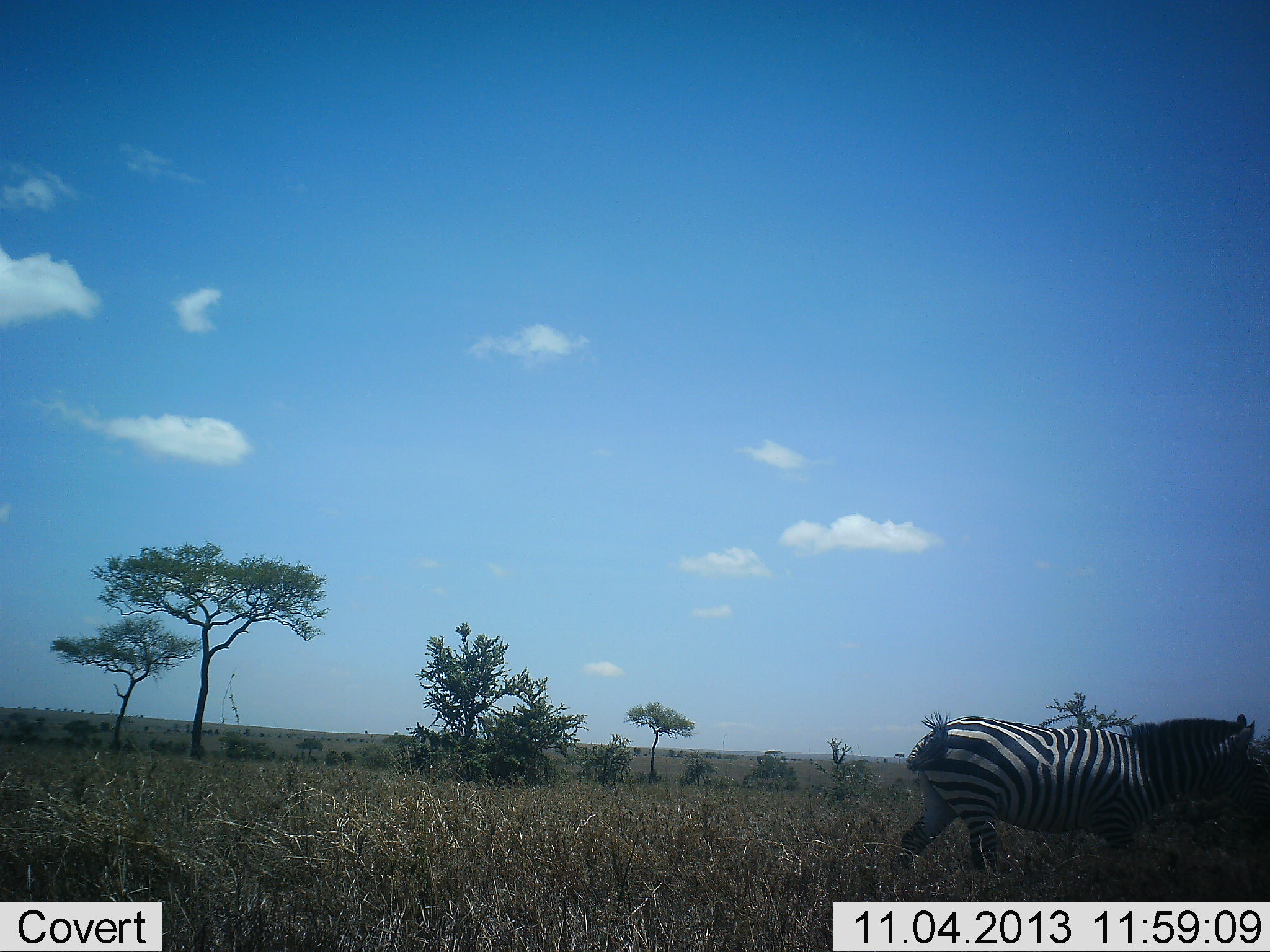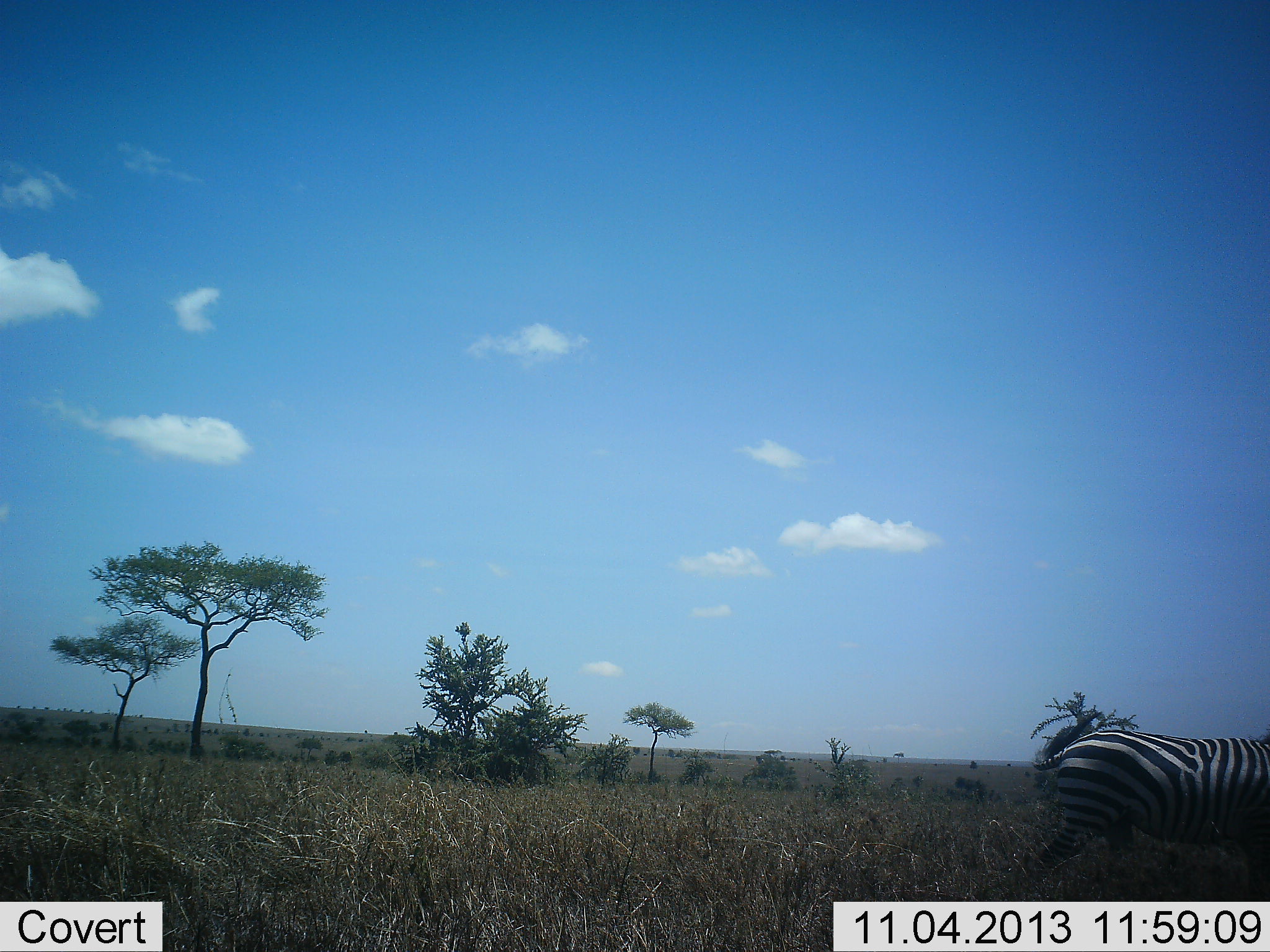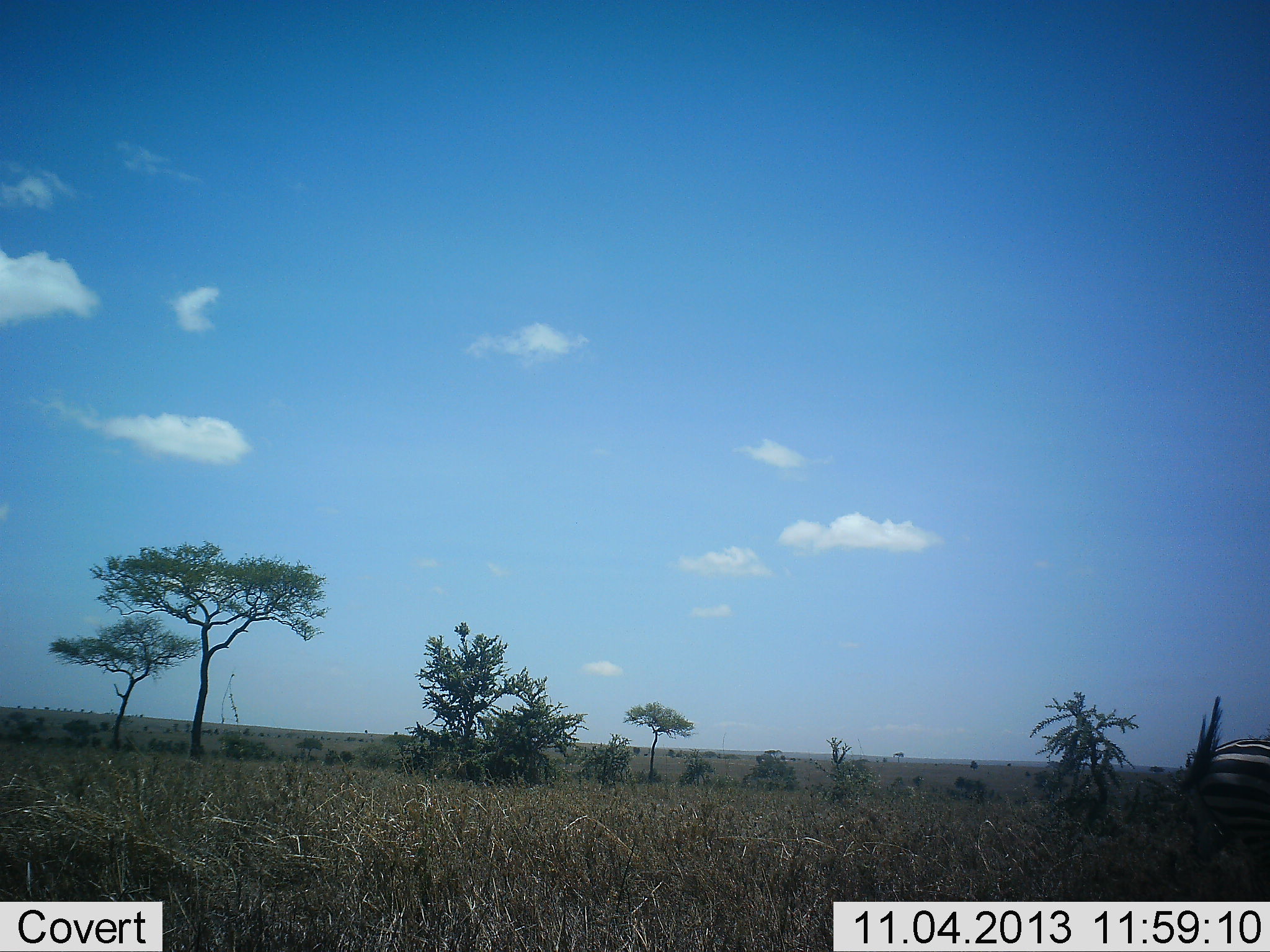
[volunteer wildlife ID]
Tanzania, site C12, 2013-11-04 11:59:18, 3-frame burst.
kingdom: Animalia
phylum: Chordata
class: Mammalia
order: Perissodactyla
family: Equidae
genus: Equus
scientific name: Equus quagga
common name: plains zebra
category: zebra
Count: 1.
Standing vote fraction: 9%.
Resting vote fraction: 0%.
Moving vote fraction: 91%.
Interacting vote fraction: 0%.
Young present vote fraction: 0%.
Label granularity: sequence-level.